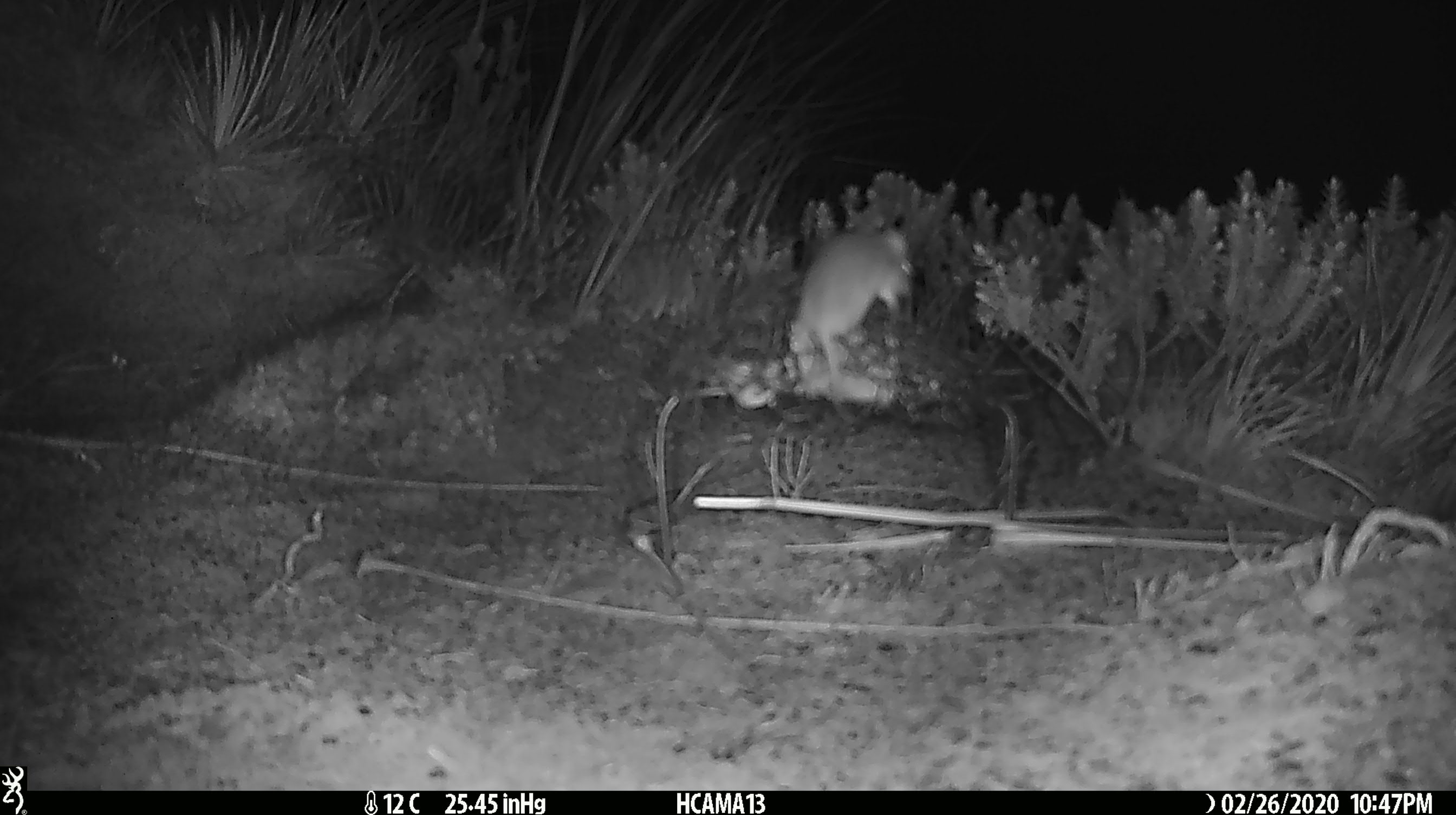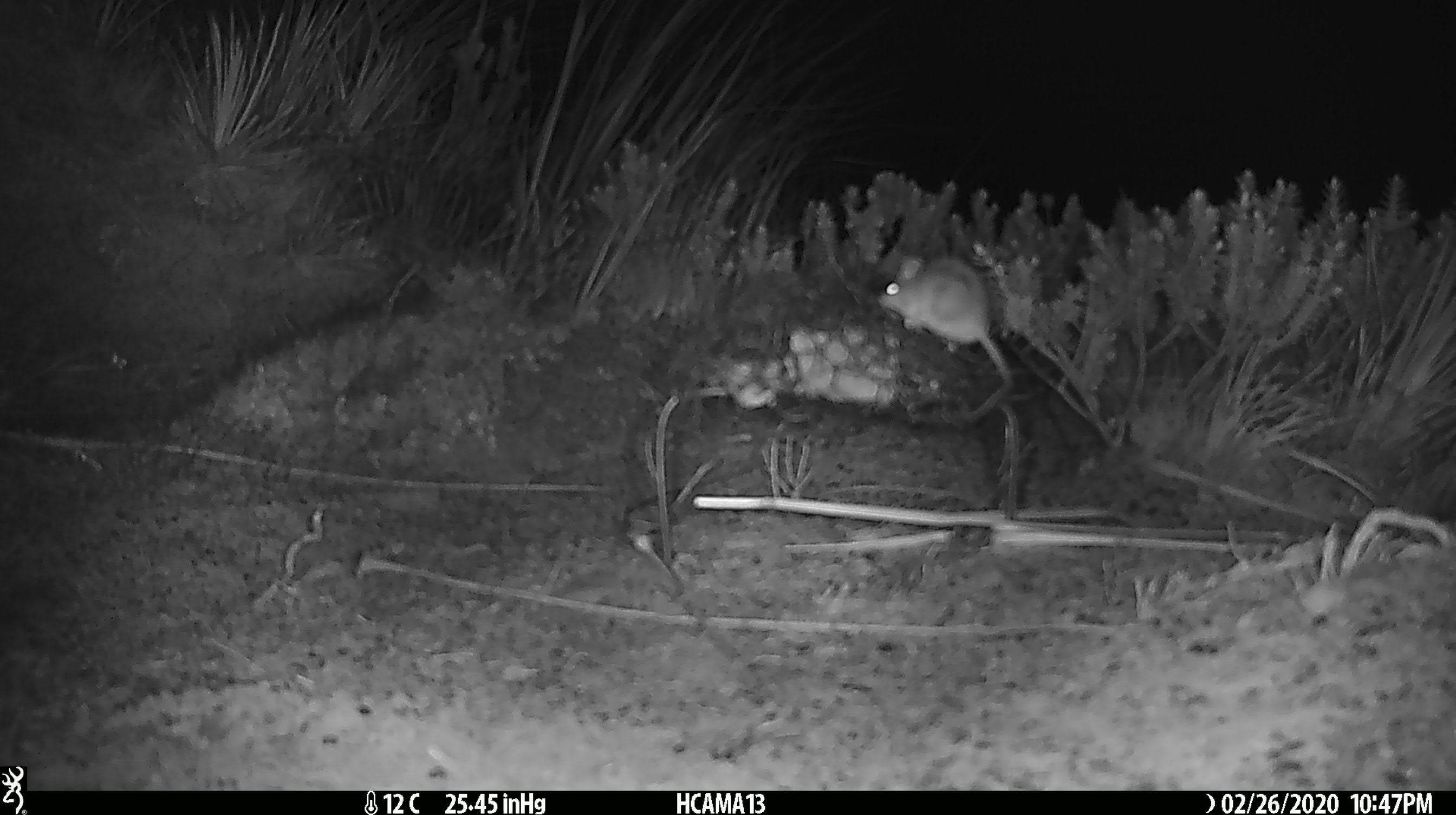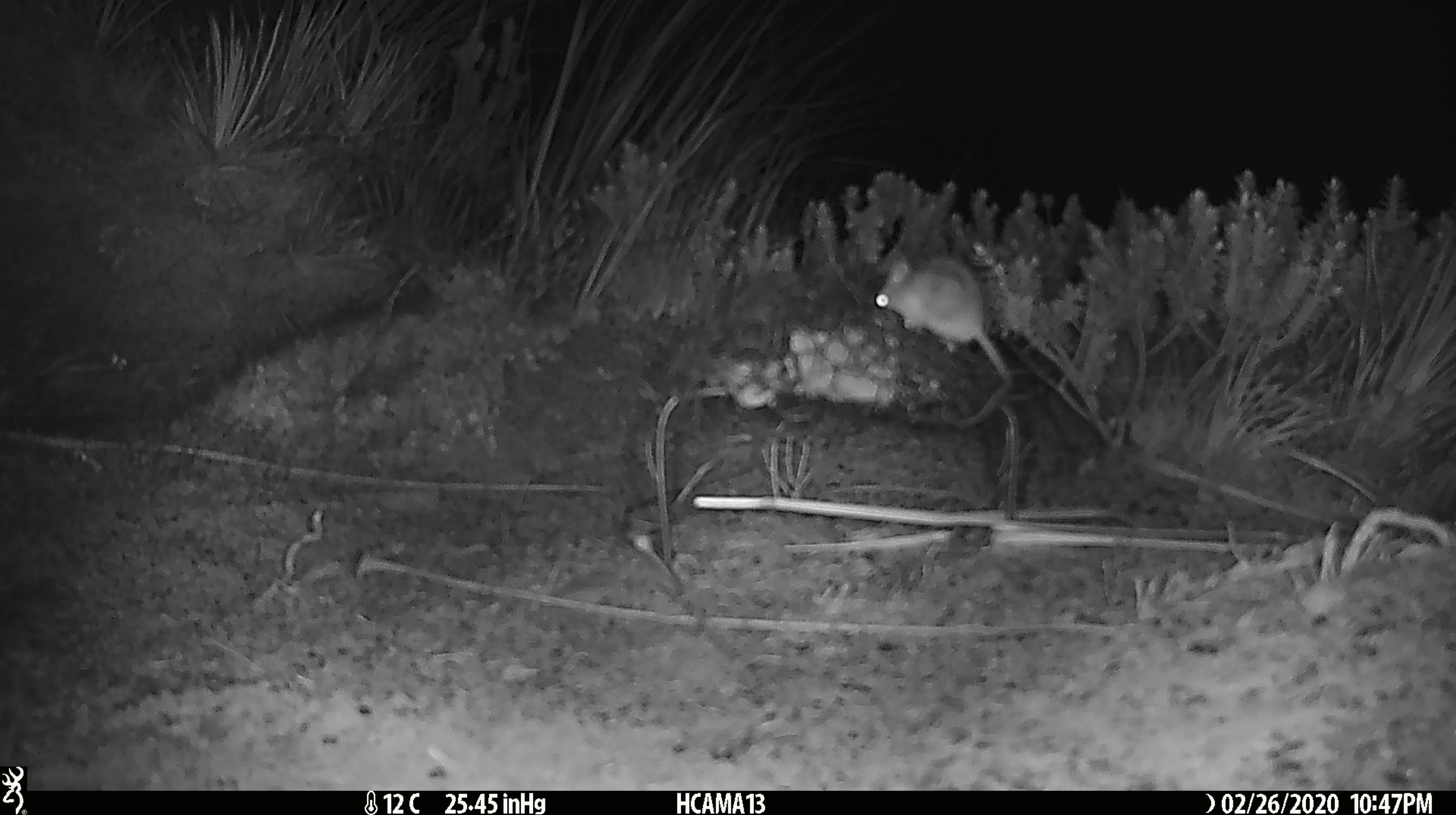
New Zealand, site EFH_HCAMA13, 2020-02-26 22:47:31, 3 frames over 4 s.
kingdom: Animalia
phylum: Chordata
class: Mammalia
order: Rodentia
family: Muridae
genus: Mus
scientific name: Mus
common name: mouse